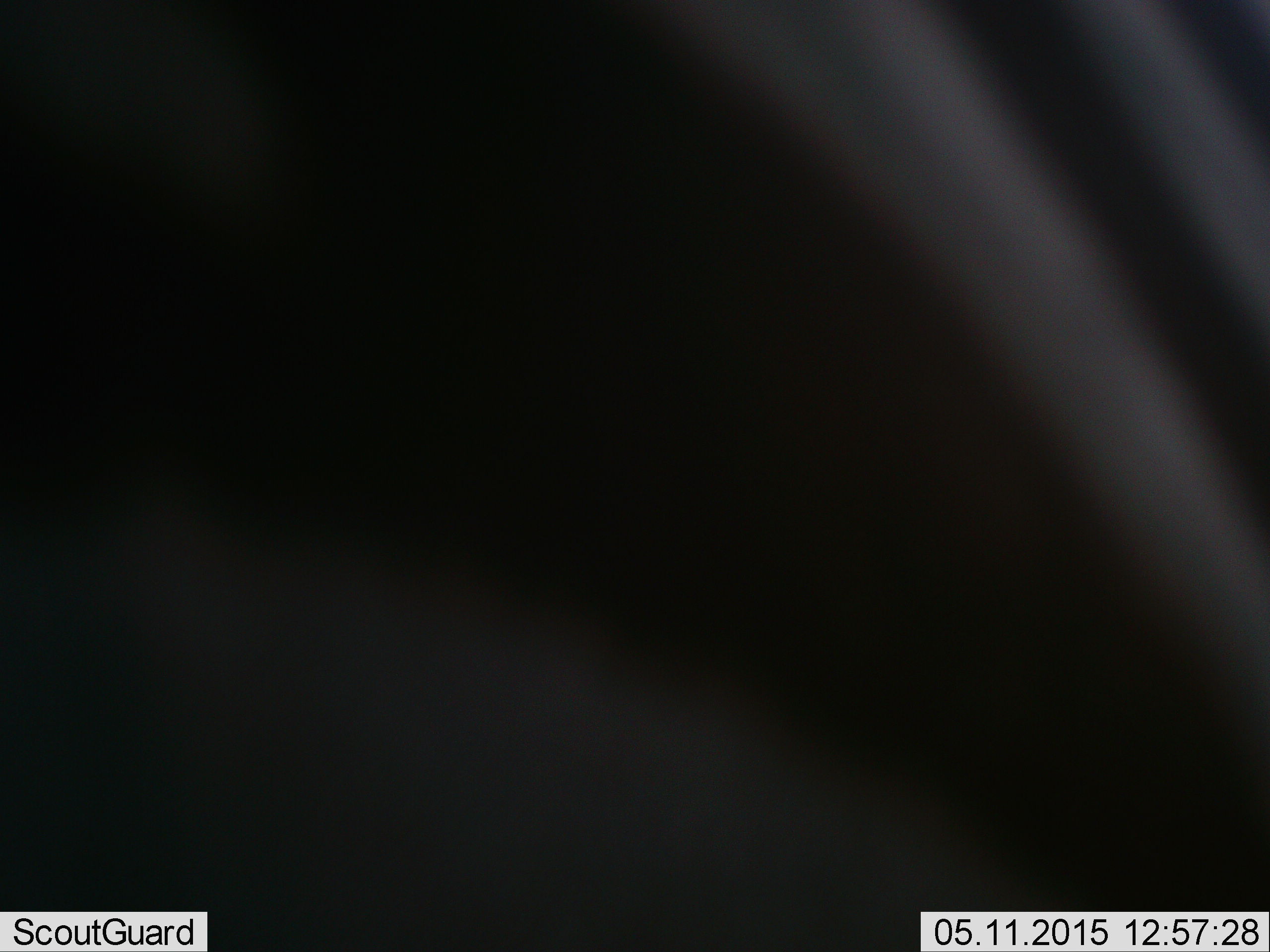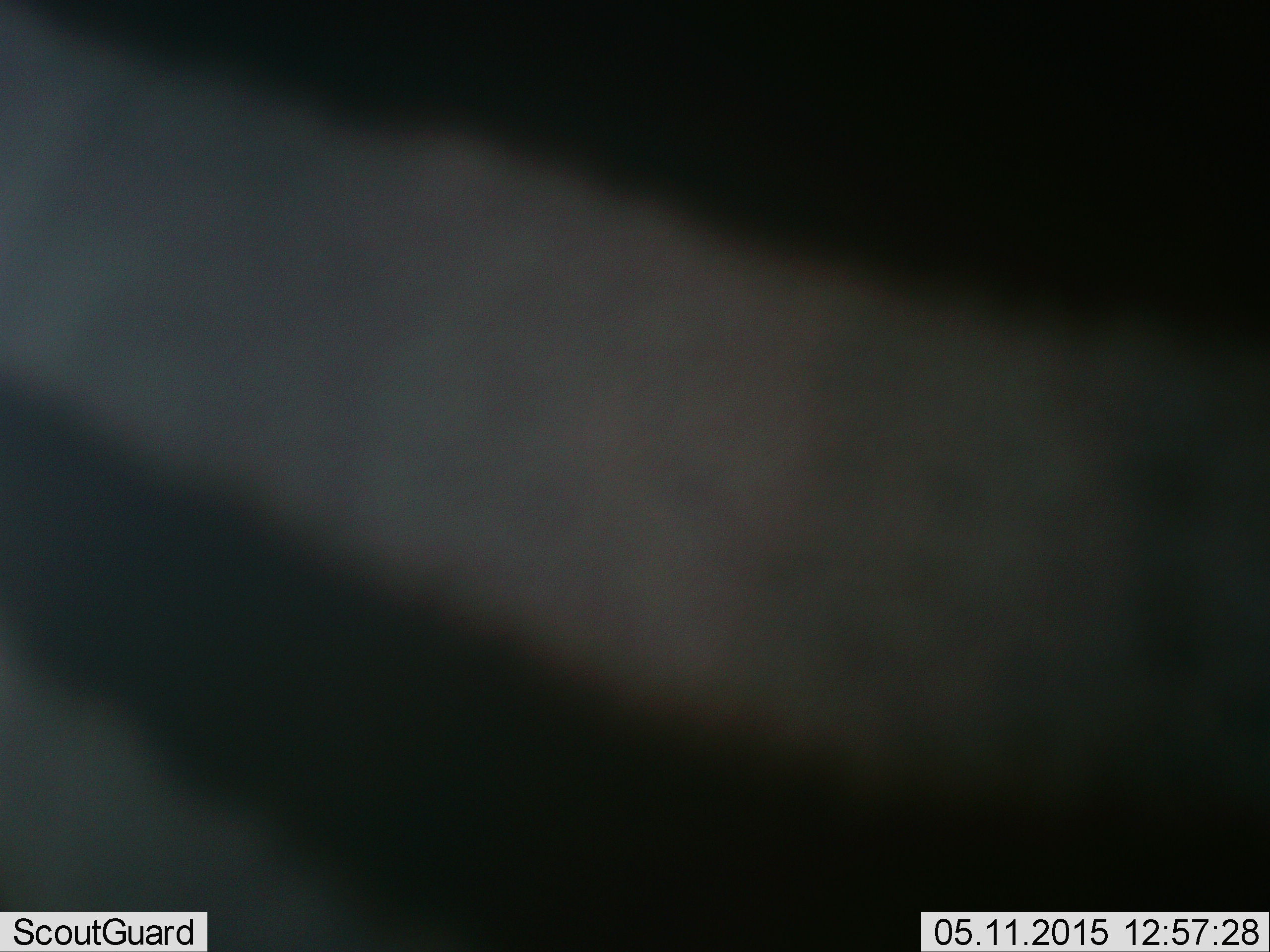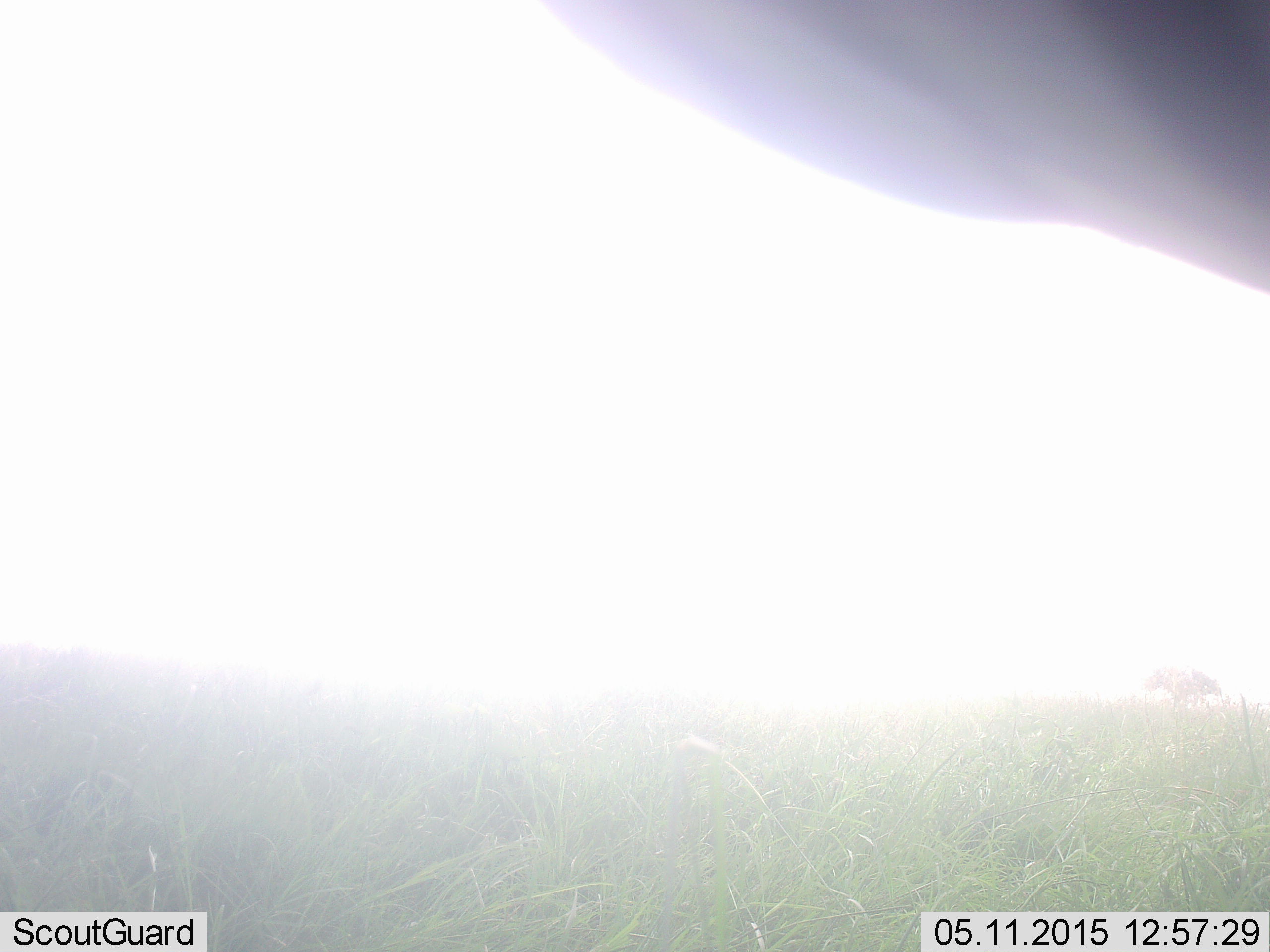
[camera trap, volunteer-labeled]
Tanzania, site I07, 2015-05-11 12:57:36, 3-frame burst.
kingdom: Animalia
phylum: Chordata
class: Mammalia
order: Perissodactyla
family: Equidae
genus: Equus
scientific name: Equus quagga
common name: plains zebra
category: zebra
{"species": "zebra (plains zebra) (Equus quagga)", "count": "1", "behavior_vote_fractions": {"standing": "60%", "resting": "0%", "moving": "40%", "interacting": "0%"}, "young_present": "0%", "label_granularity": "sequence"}